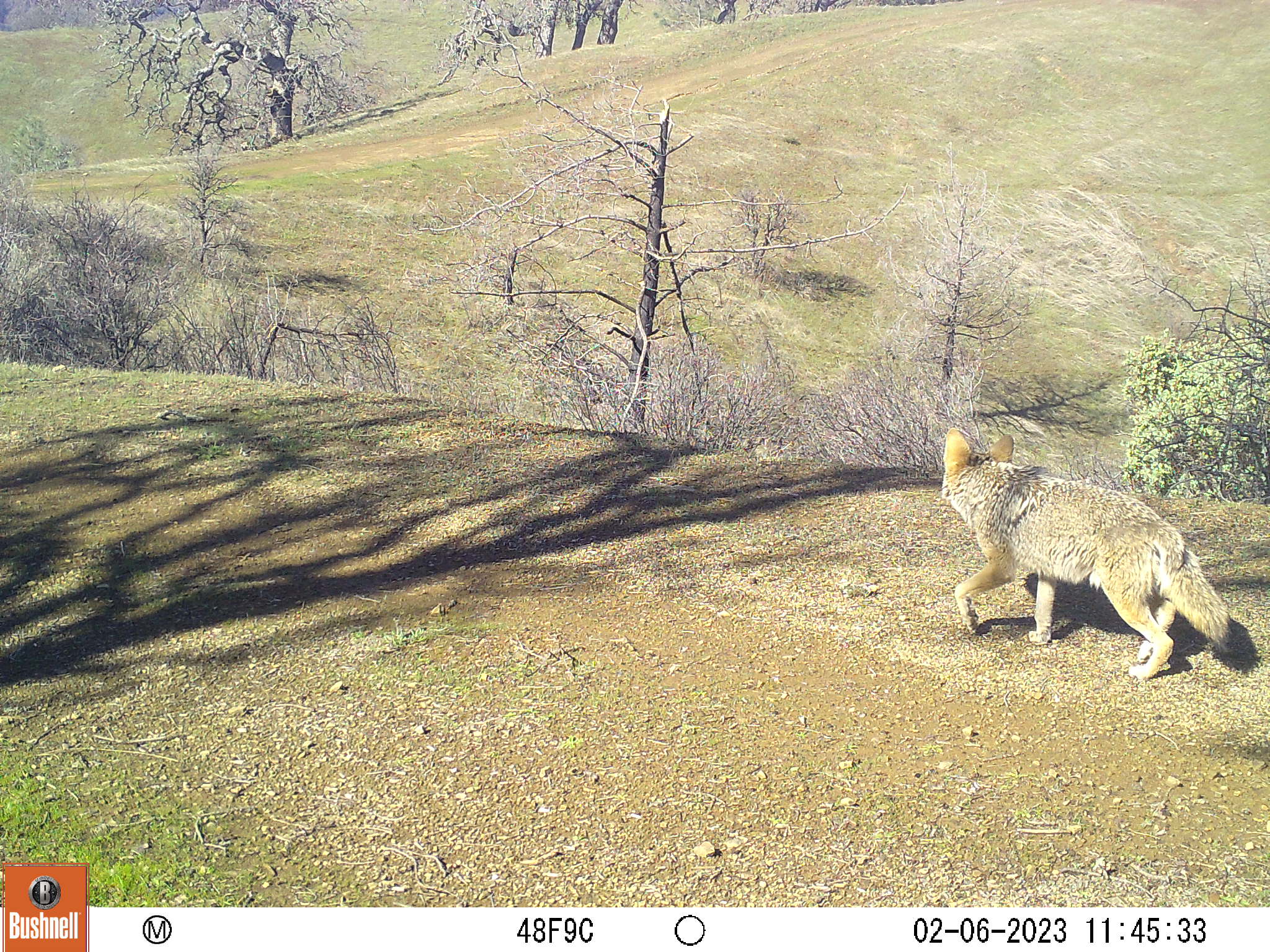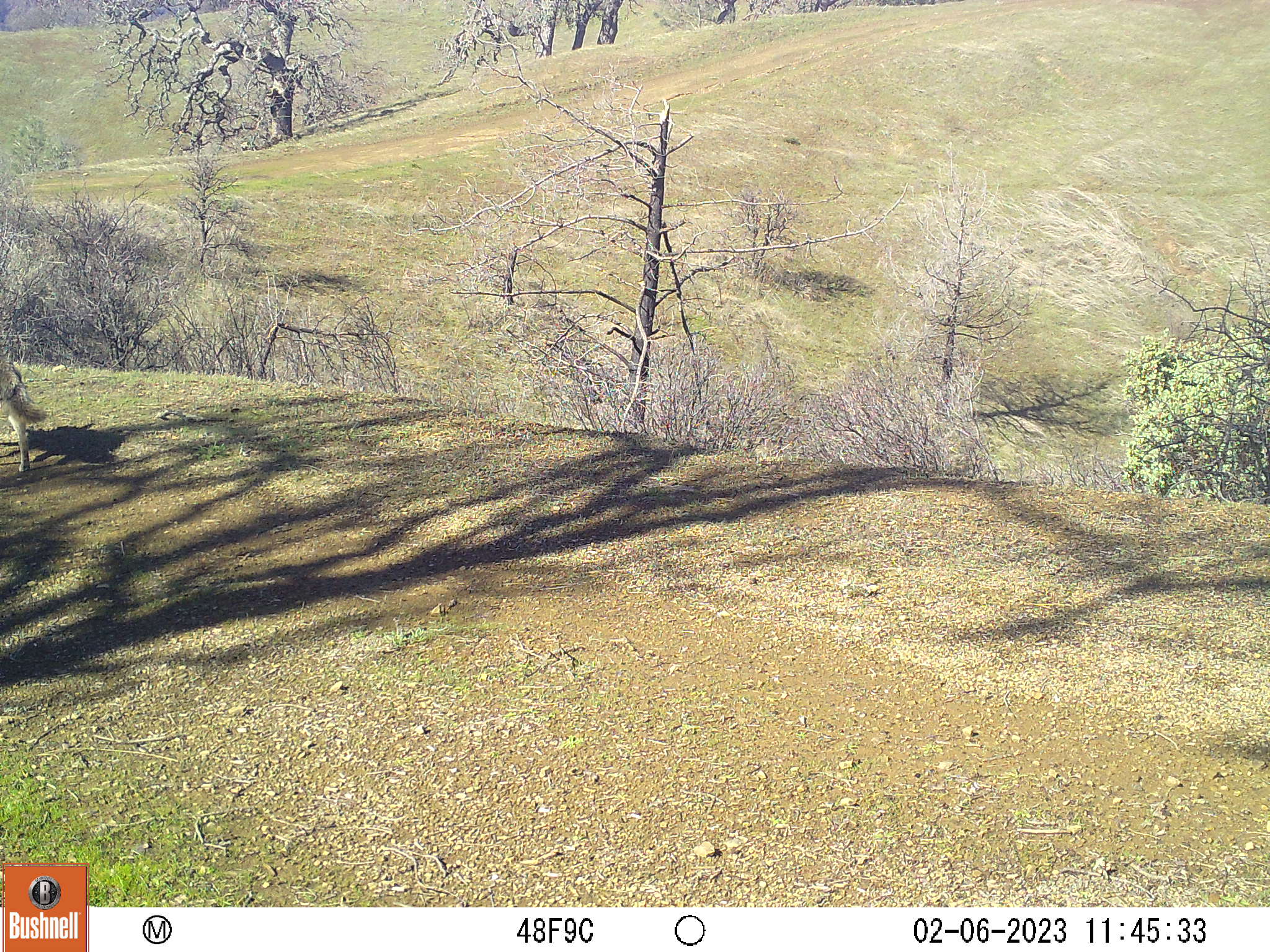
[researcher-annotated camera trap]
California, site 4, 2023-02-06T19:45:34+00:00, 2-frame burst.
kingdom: Animalia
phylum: Chordata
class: Mammalia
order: Carnivora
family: Canidae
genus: Canis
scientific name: Canis latrans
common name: coyote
Coyote (Canis latrans).